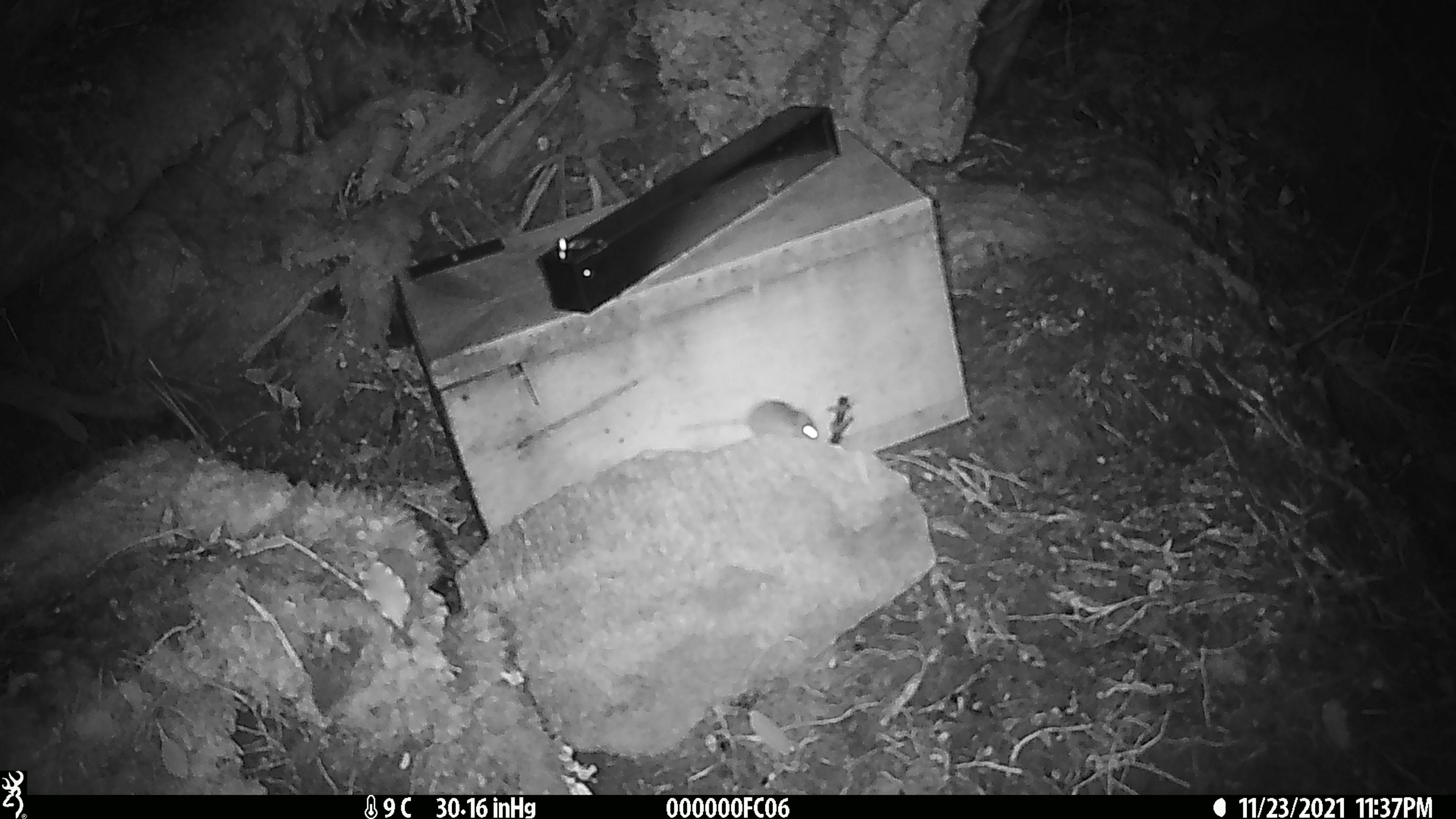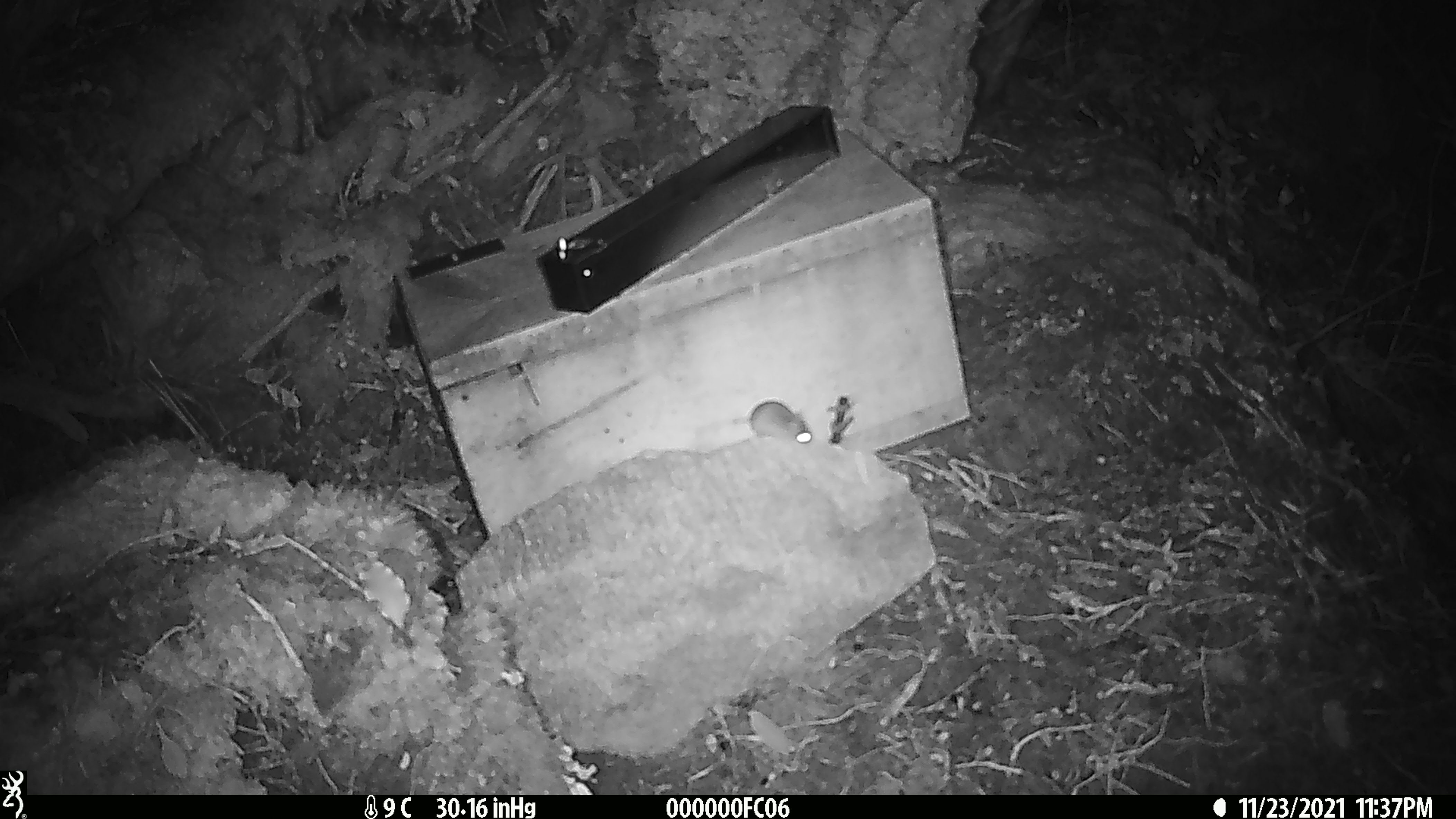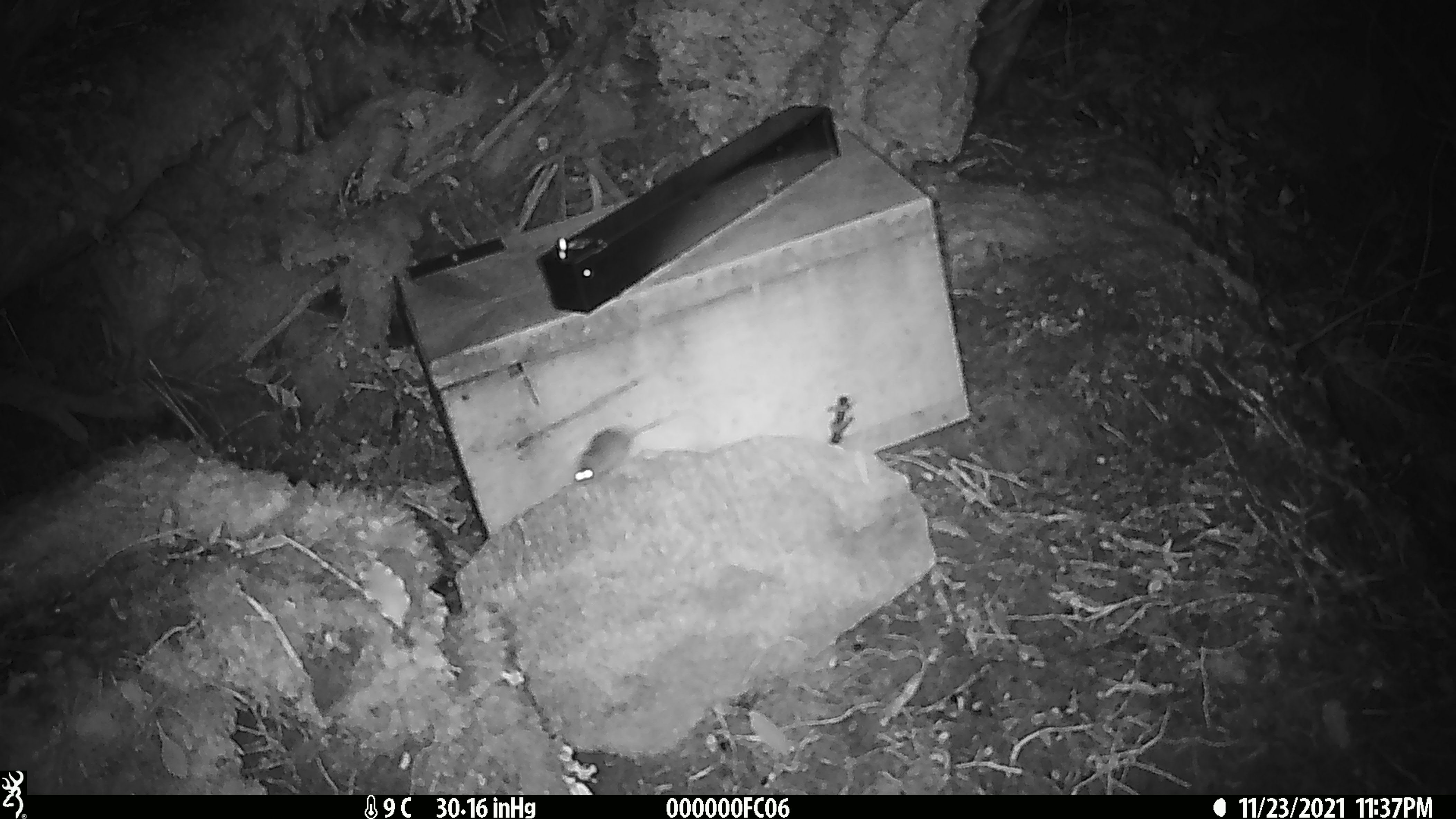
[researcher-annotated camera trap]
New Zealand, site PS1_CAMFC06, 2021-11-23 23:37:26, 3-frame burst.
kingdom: Animalia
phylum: Chordata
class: Mammalia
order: Rodentia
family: Muridae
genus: Mus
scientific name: Mus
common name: mouse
Mouse (Mus).